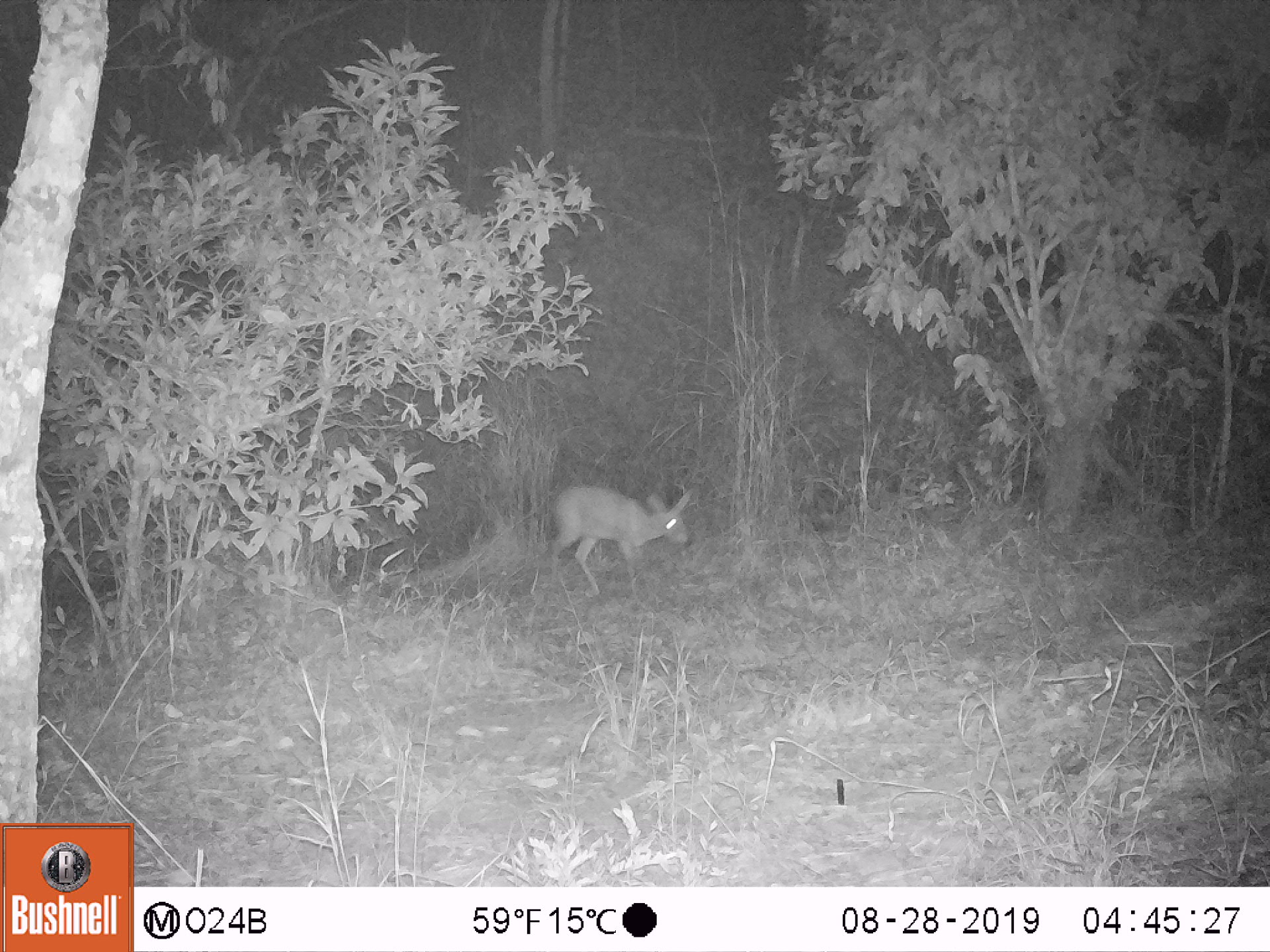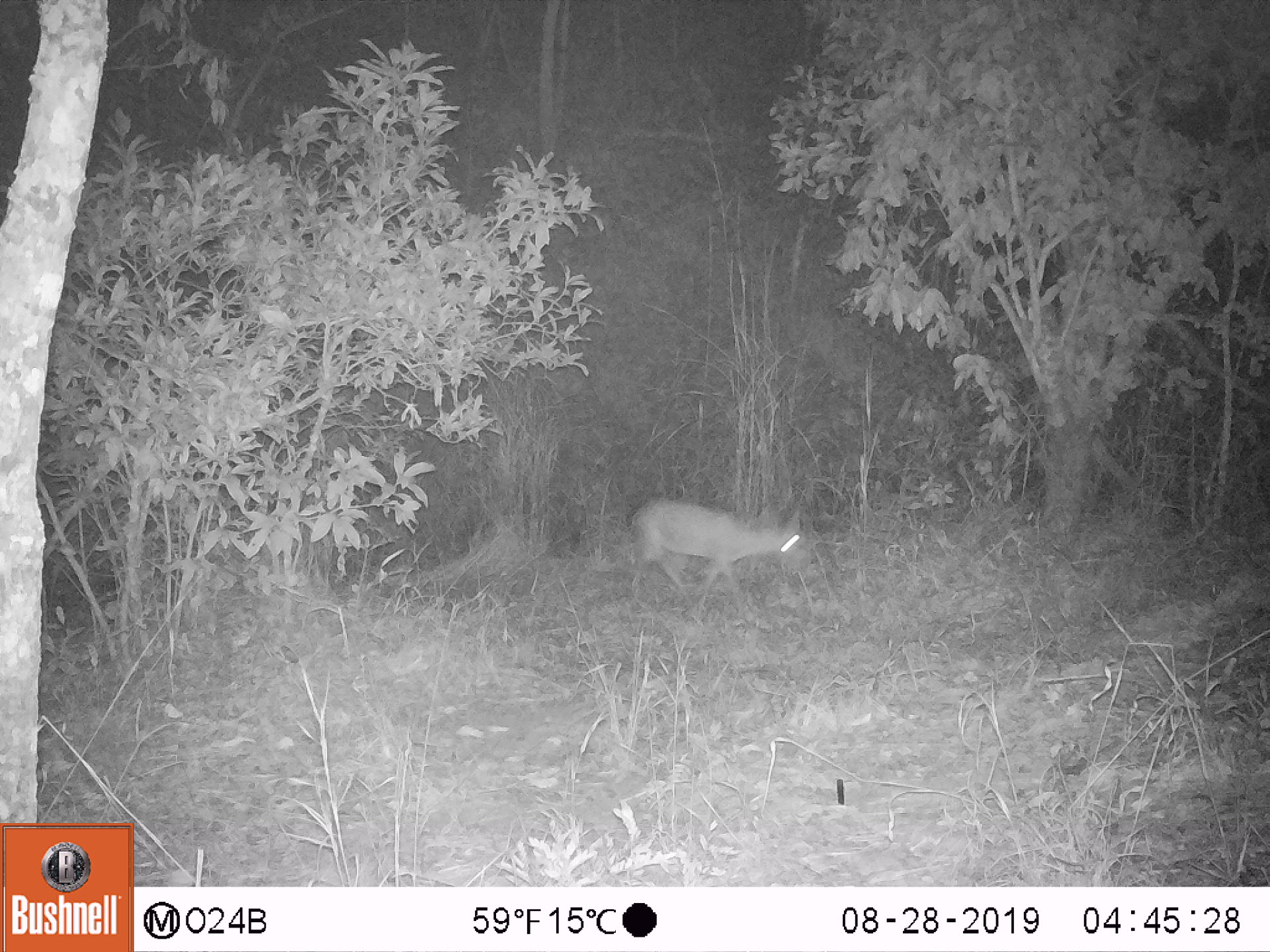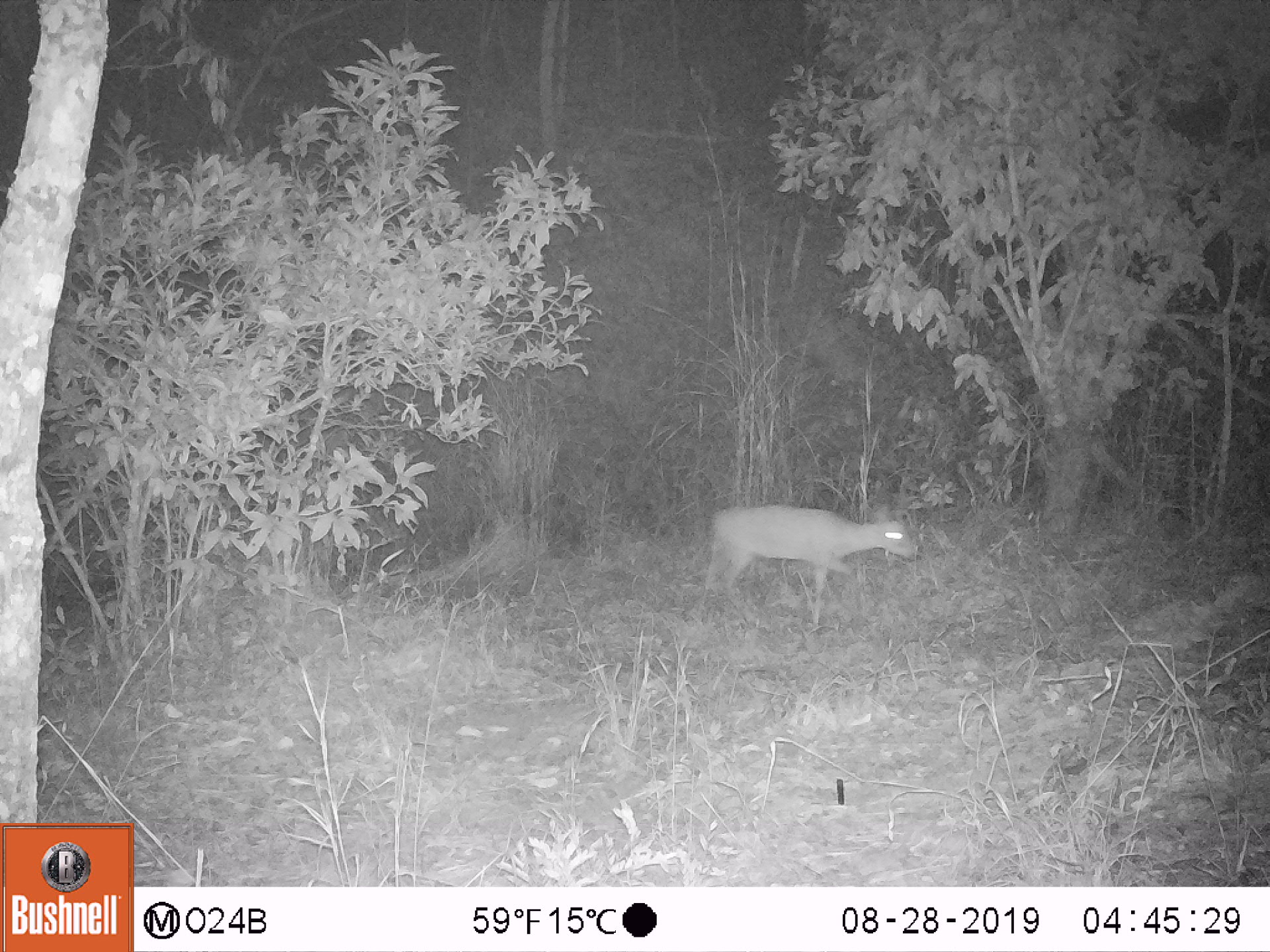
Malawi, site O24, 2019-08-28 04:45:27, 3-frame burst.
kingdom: Animalia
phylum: Chordata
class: Mammalia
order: Artiodactyla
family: Bovidae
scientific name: Antilopinae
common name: small antelope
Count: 1.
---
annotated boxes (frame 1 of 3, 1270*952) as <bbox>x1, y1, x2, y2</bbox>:
small antelope: <bbox>529, 481, 699, 616</bbox>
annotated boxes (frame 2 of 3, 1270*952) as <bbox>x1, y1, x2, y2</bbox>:
small antelope: <bbox>621, 489, 817, 633</bbox>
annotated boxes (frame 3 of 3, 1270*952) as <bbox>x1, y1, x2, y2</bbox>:
small antelope: <bbox>704, 494, 928, 637</bbox>